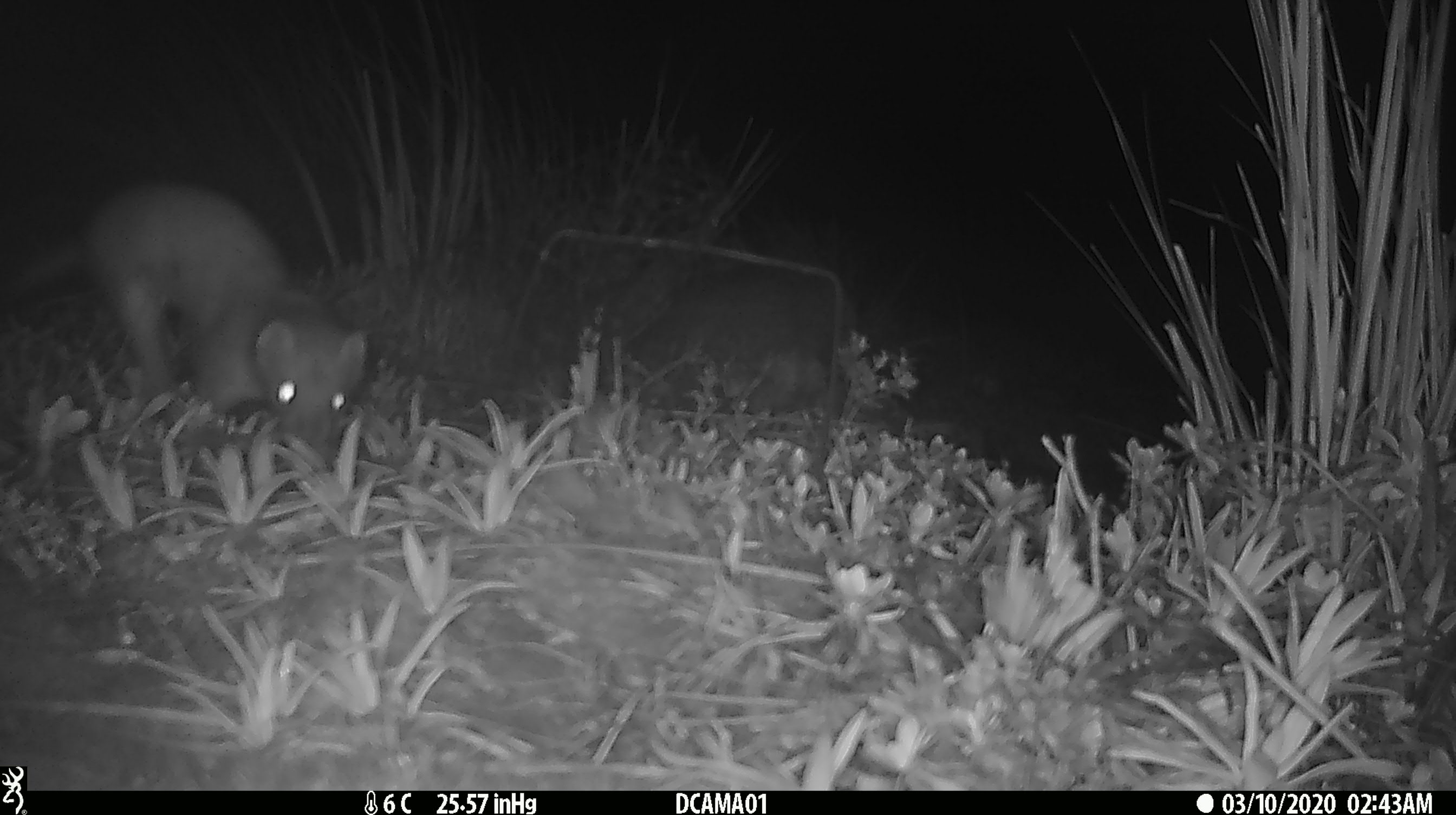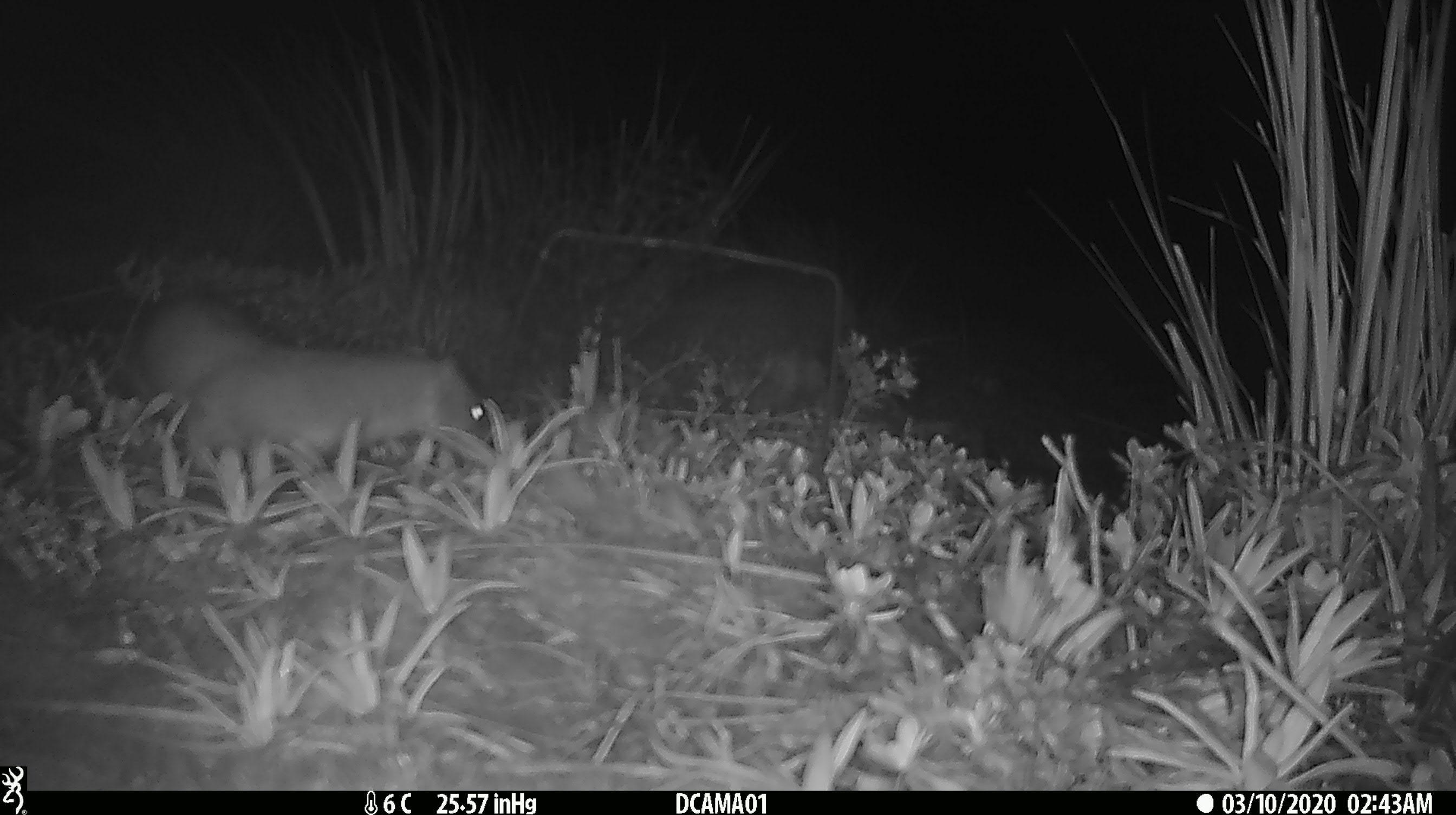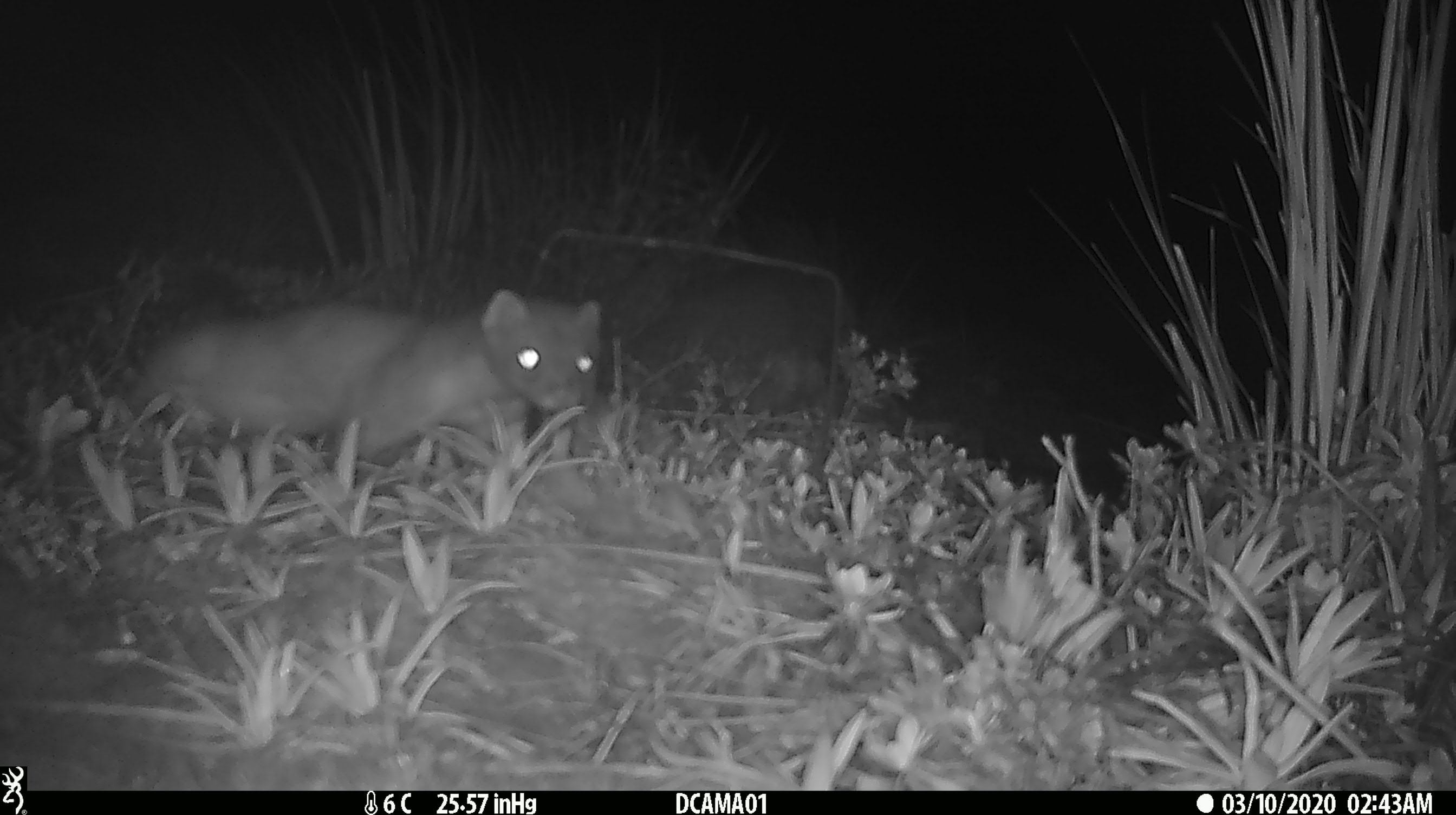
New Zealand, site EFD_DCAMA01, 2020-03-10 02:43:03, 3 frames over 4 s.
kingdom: Animalia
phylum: Chordata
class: Mammalia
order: Carnivora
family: Mustelidae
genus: Mustela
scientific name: Mustela erminea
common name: stoat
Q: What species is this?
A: Stoat (Mustela erminea).